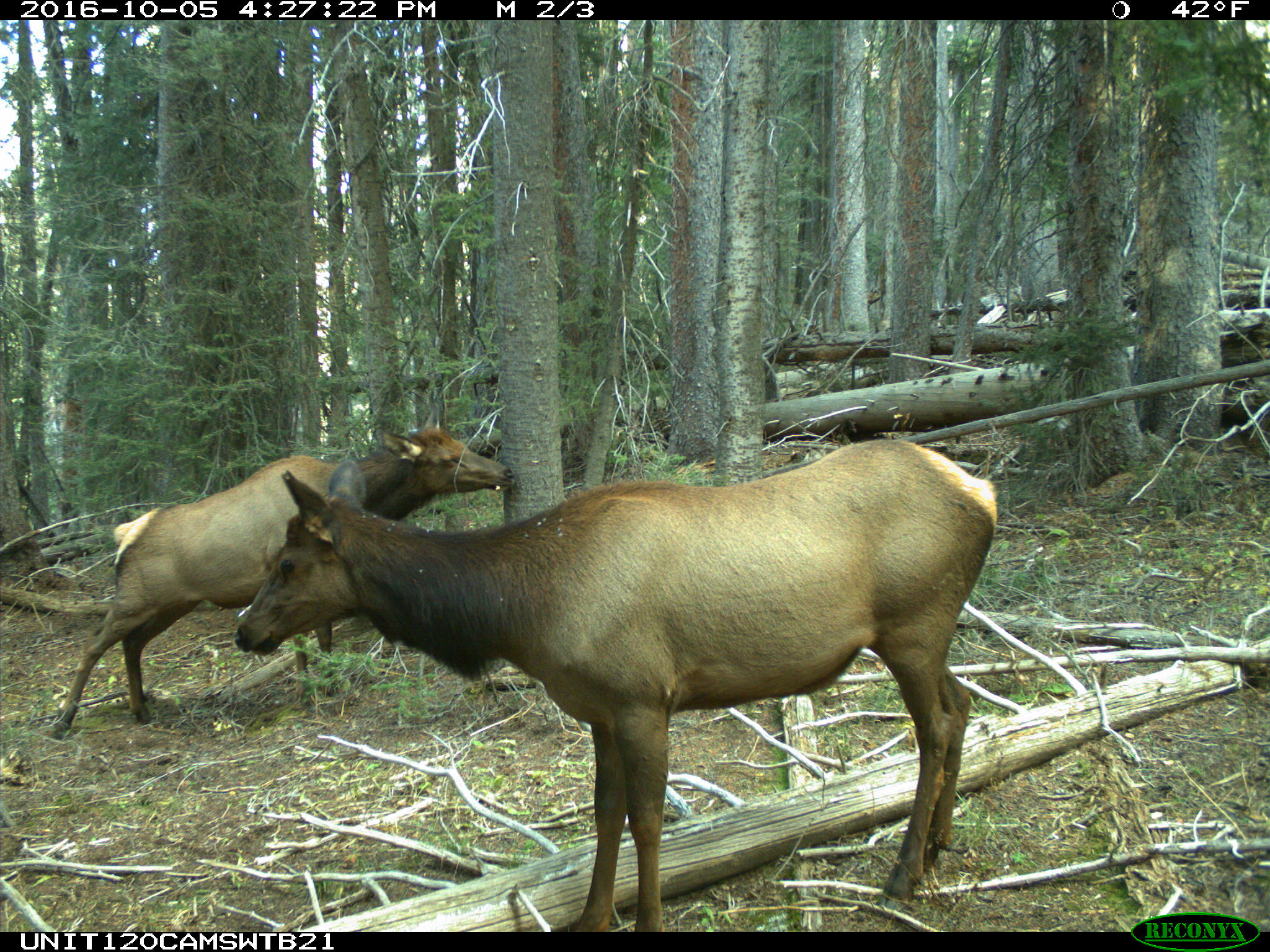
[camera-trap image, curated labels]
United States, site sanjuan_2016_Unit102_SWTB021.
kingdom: Animalia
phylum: Chordata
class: Mammalia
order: Artiodactyla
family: Cervidae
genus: Cervus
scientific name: Cervus elaphus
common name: red deer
Cervus elaphus (red deer).